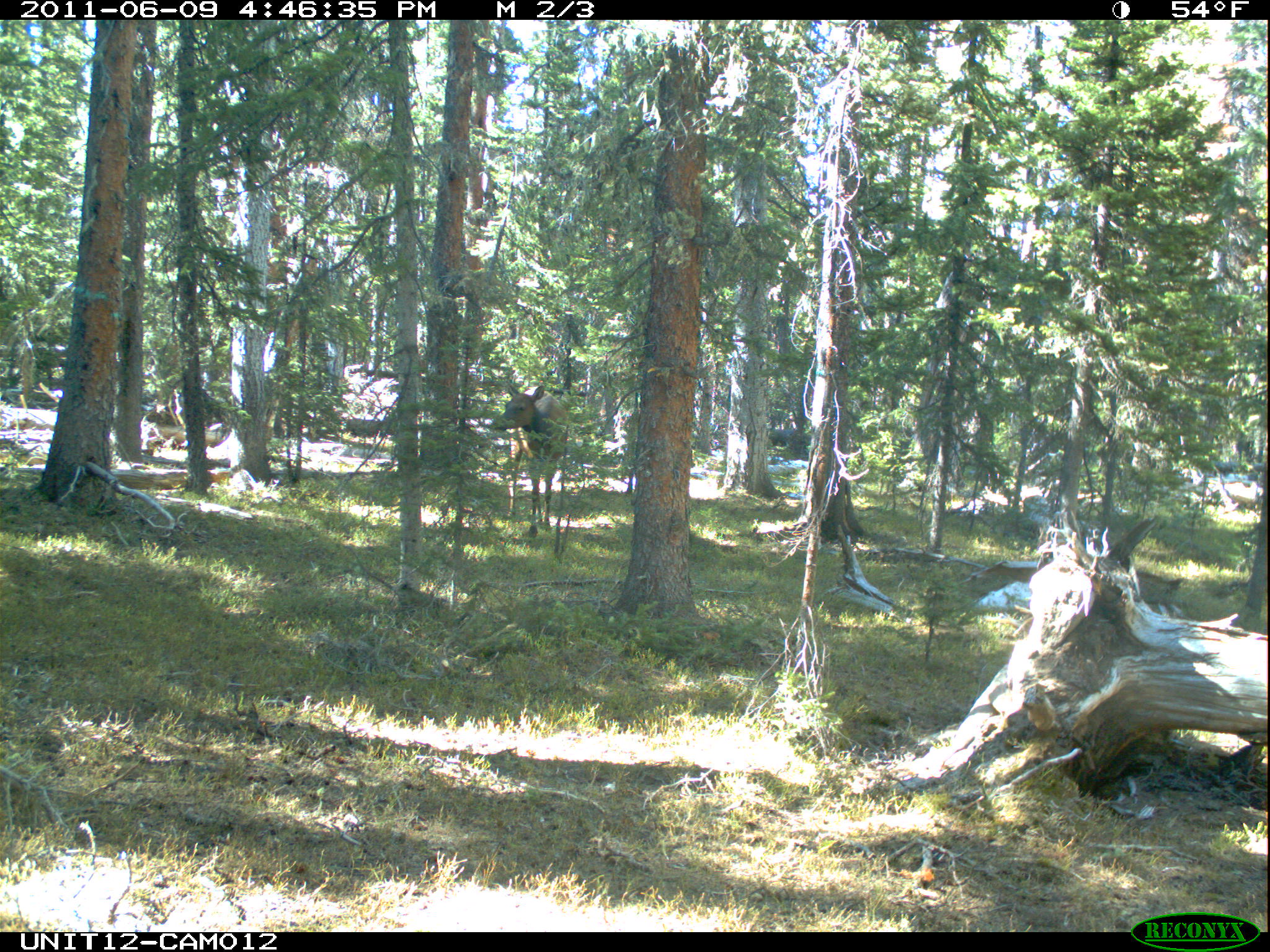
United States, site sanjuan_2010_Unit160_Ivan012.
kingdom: Animalia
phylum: Chordata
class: Mammalia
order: Artiodactyla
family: Cervidae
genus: Cervus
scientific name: Cervus elaphus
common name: red deer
Cervus elaphus (red deer).